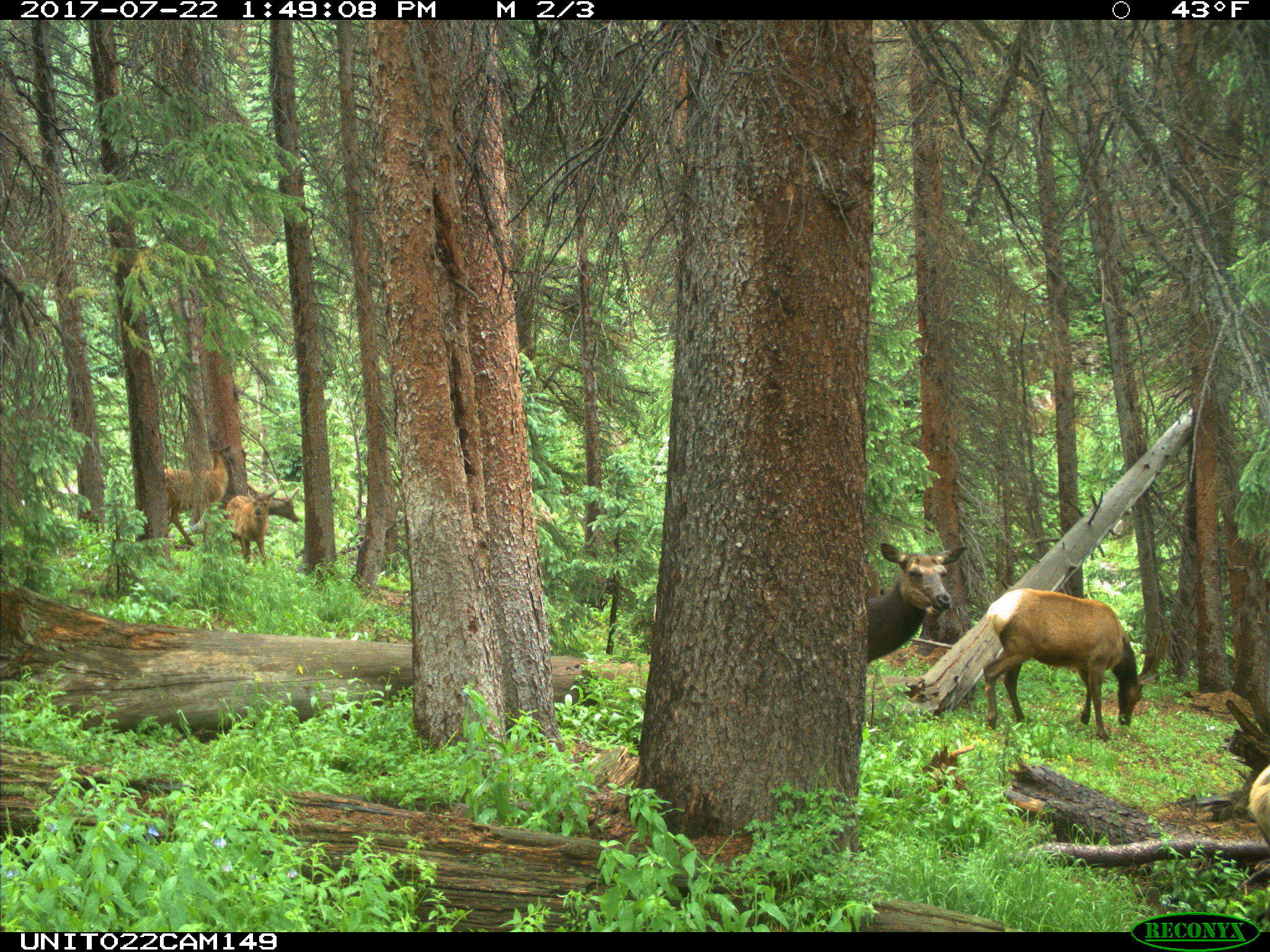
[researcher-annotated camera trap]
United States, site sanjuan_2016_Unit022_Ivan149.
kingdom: Animalia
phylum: Chordata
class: Mammalia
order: Artiodactyla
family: Cervidae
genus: Cervus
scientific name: Cervus elaphus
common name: red deer